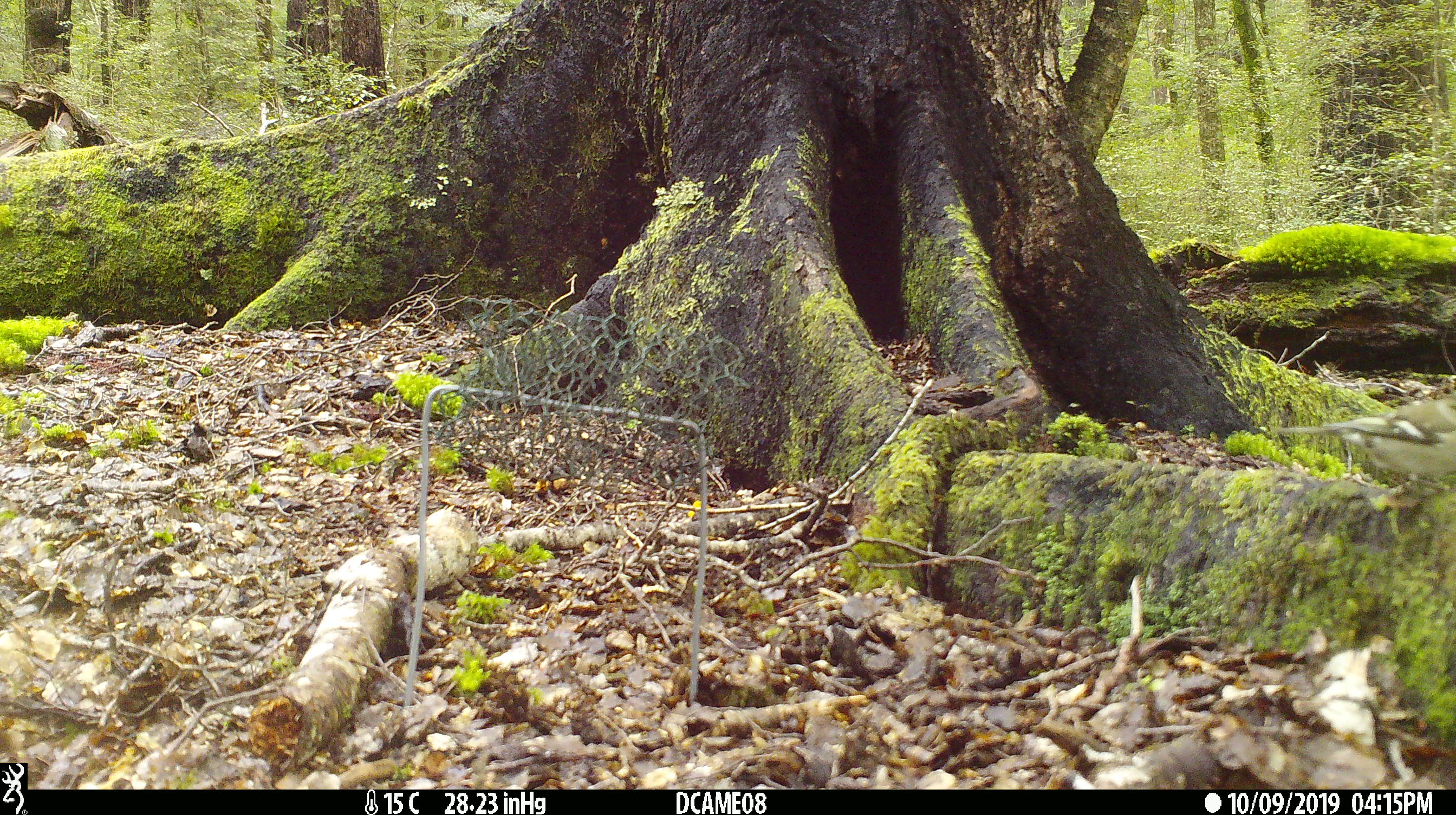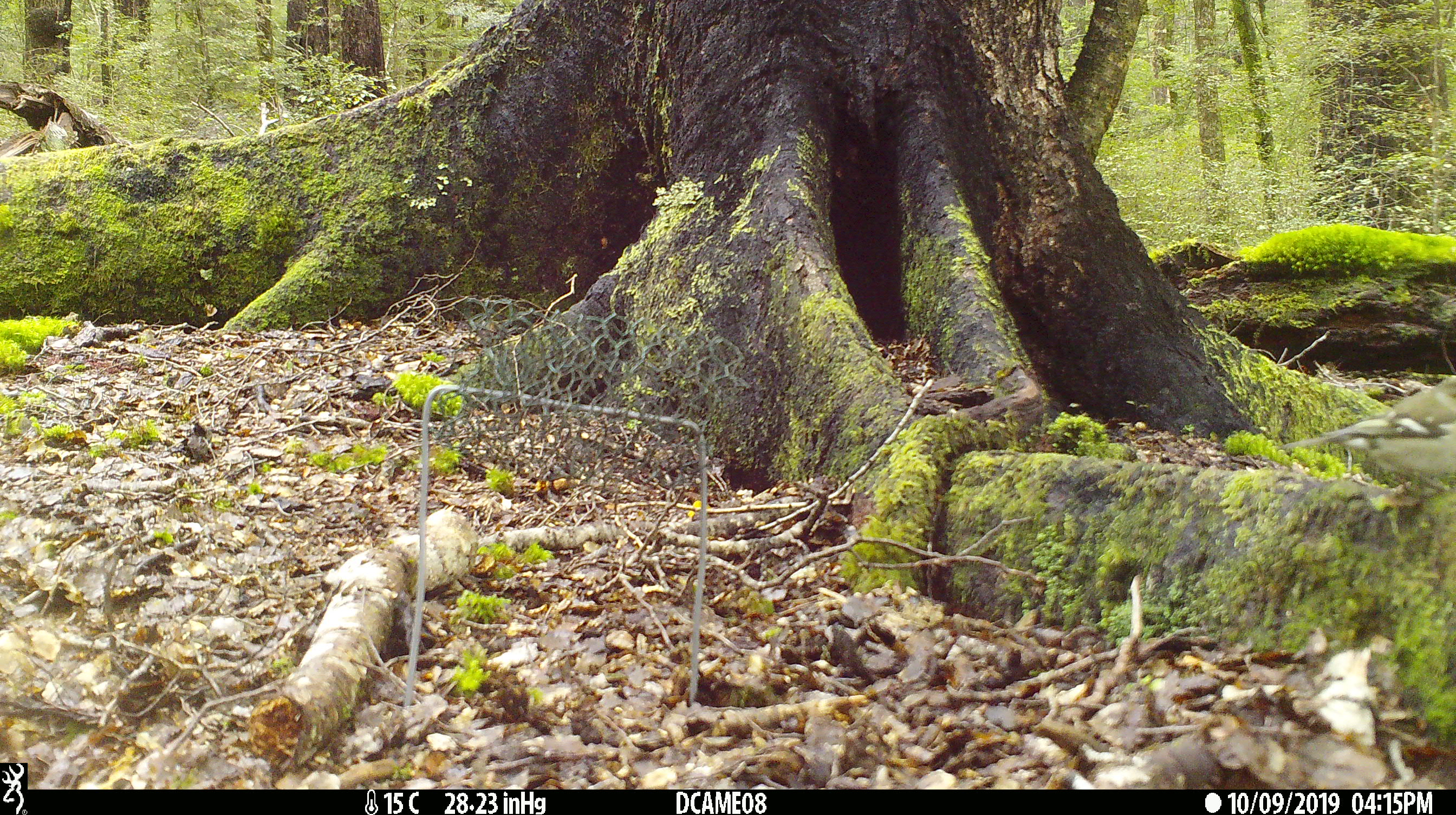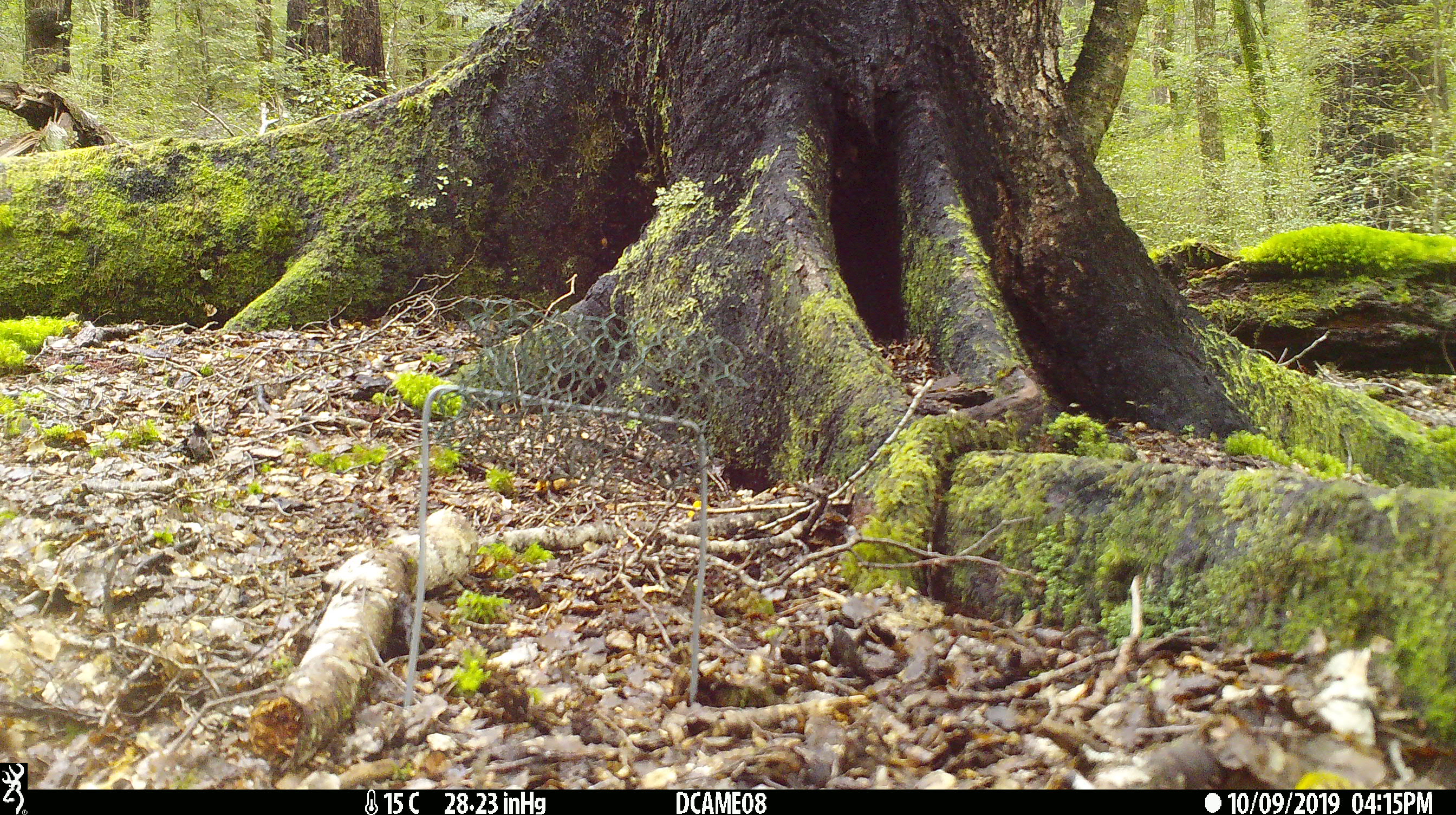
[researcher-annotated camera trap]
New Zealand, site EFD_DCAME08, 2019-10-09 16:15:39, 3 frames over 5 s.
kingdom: Animalia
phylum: Chordata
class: Aves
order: Passeriformes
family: Fringillidae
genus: Fringilla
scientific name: Fringilla coelebs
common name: common chaffinch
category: chaffinch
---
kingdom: Animalia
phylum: Chordata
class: Aves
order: Passeriformes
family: Emberizidae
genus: Emberiza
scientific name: Emberiza citrinella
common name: yellowhammer